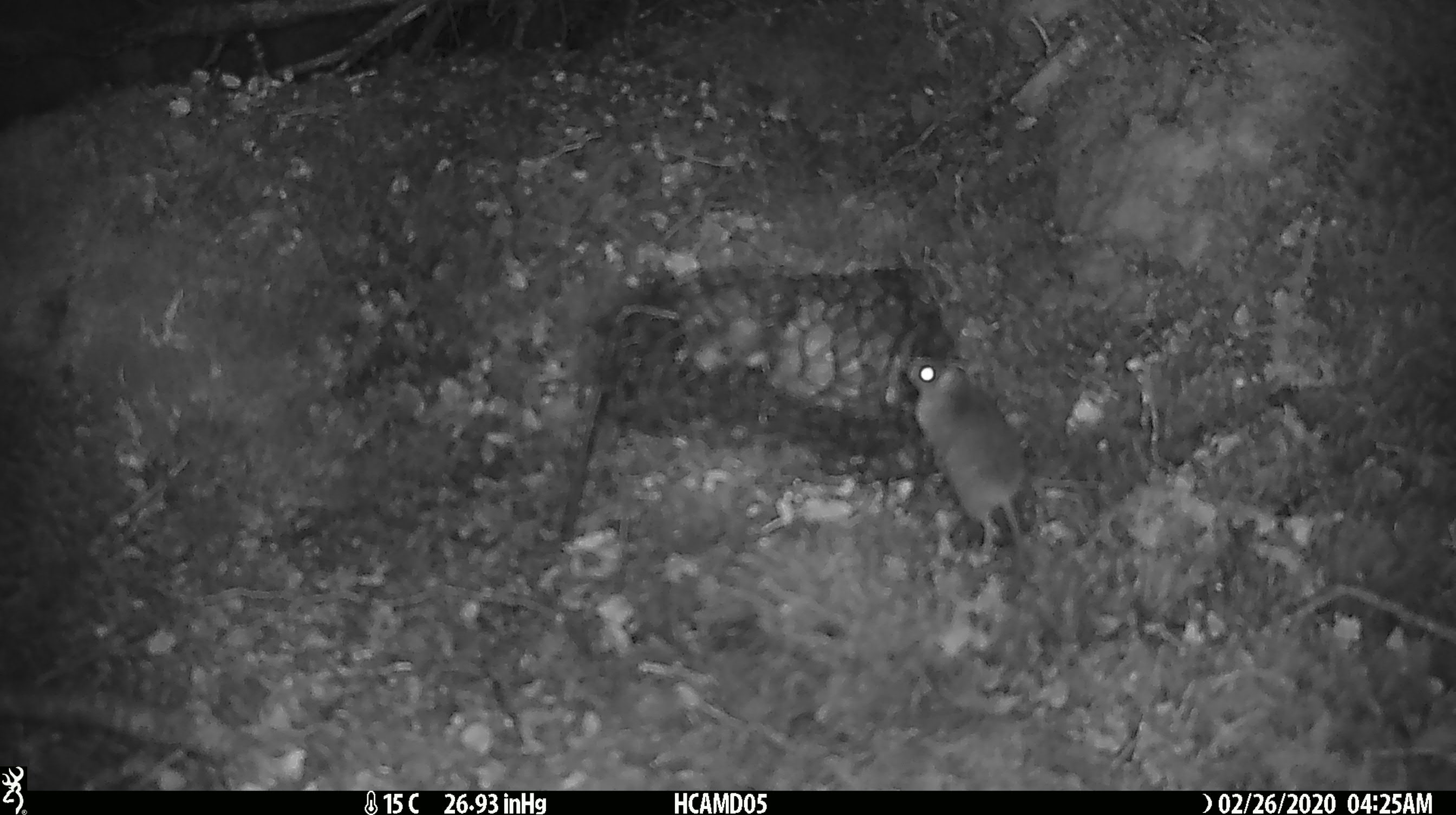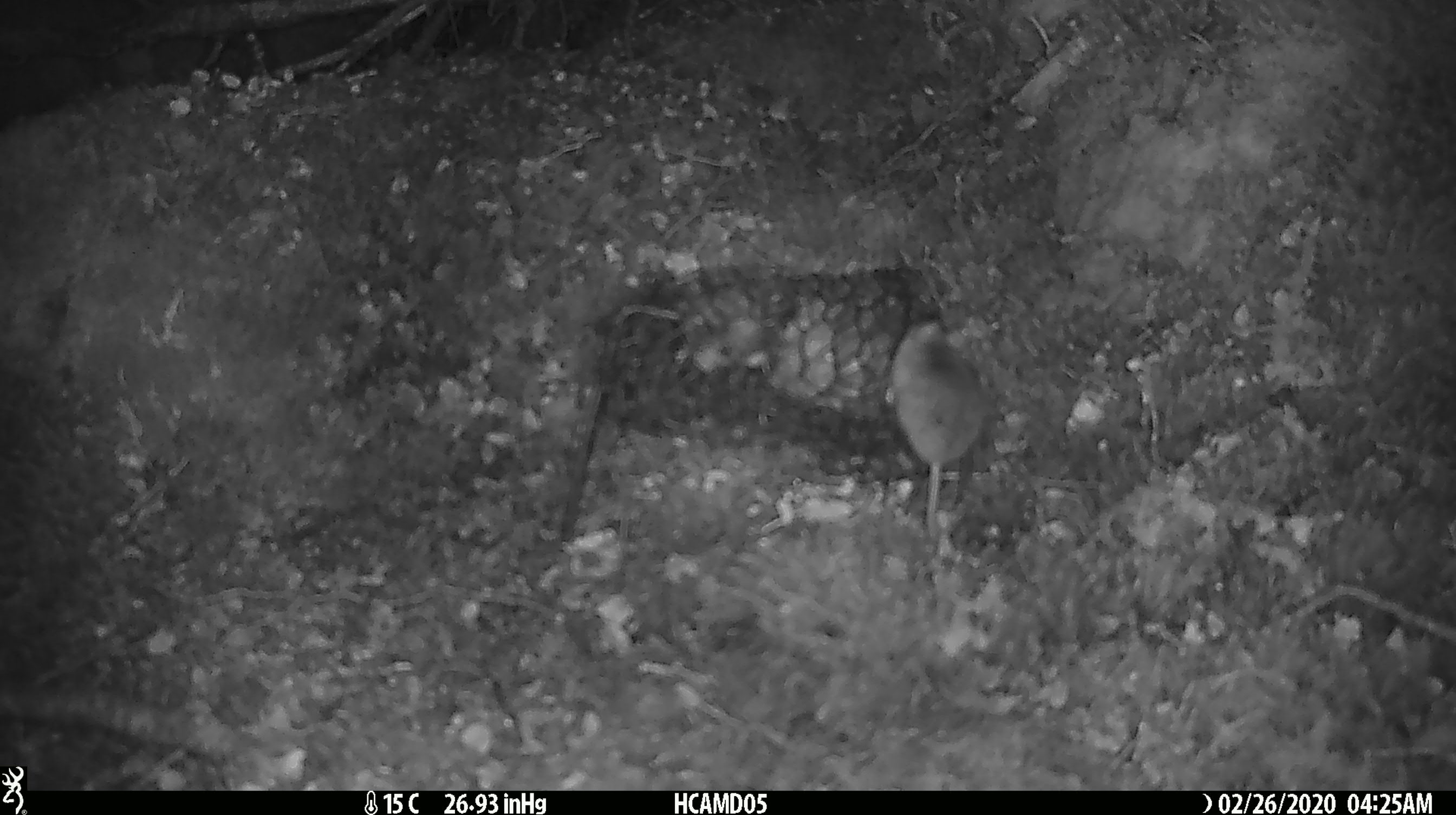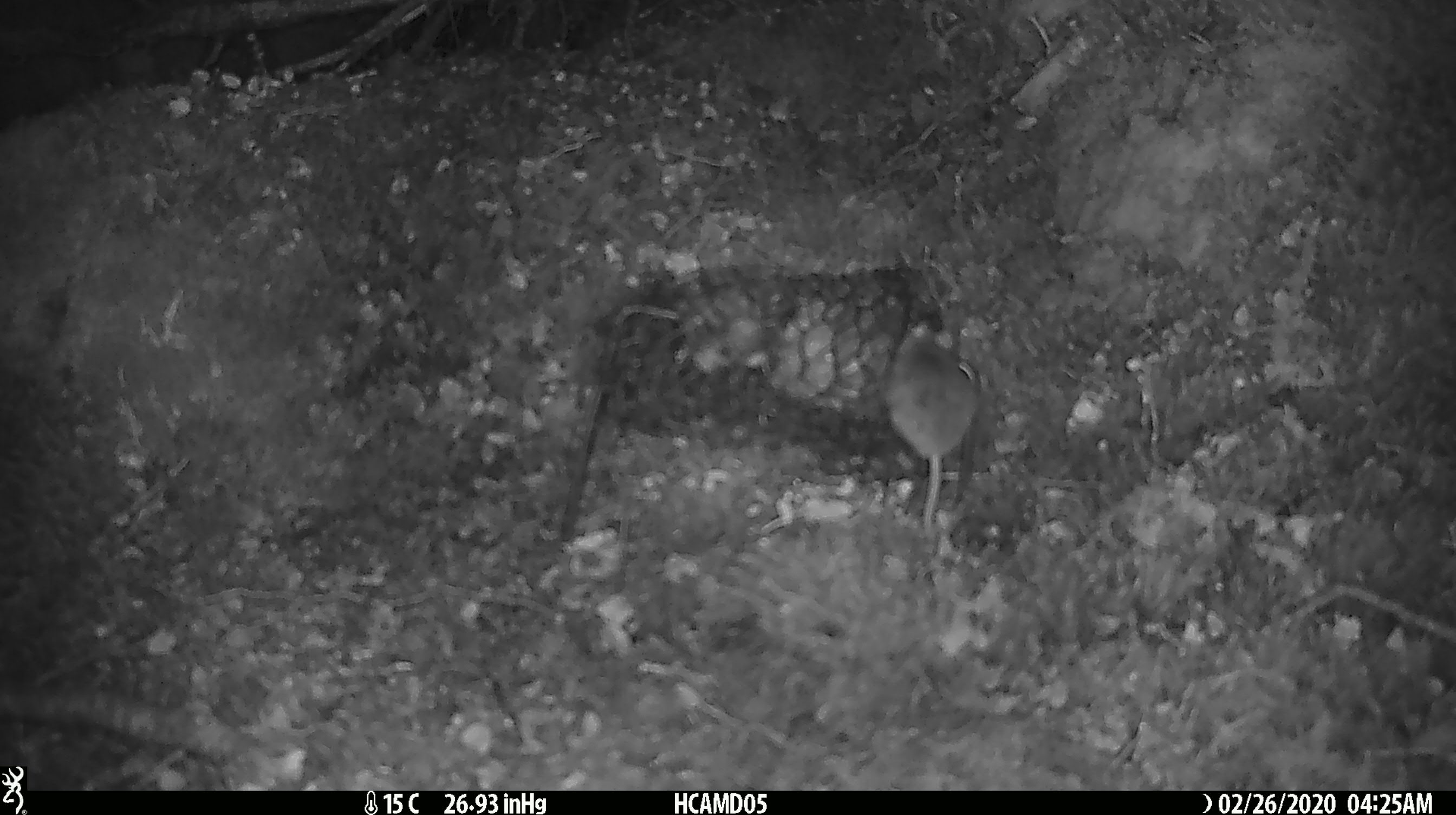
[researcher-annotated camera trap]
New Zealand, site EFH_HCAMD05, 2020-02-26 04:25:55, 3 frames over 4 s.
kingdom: Animalia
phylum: Chordata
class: Mammalia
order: Rodentia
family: Muridae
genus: Mus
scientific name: Mus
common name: mouse